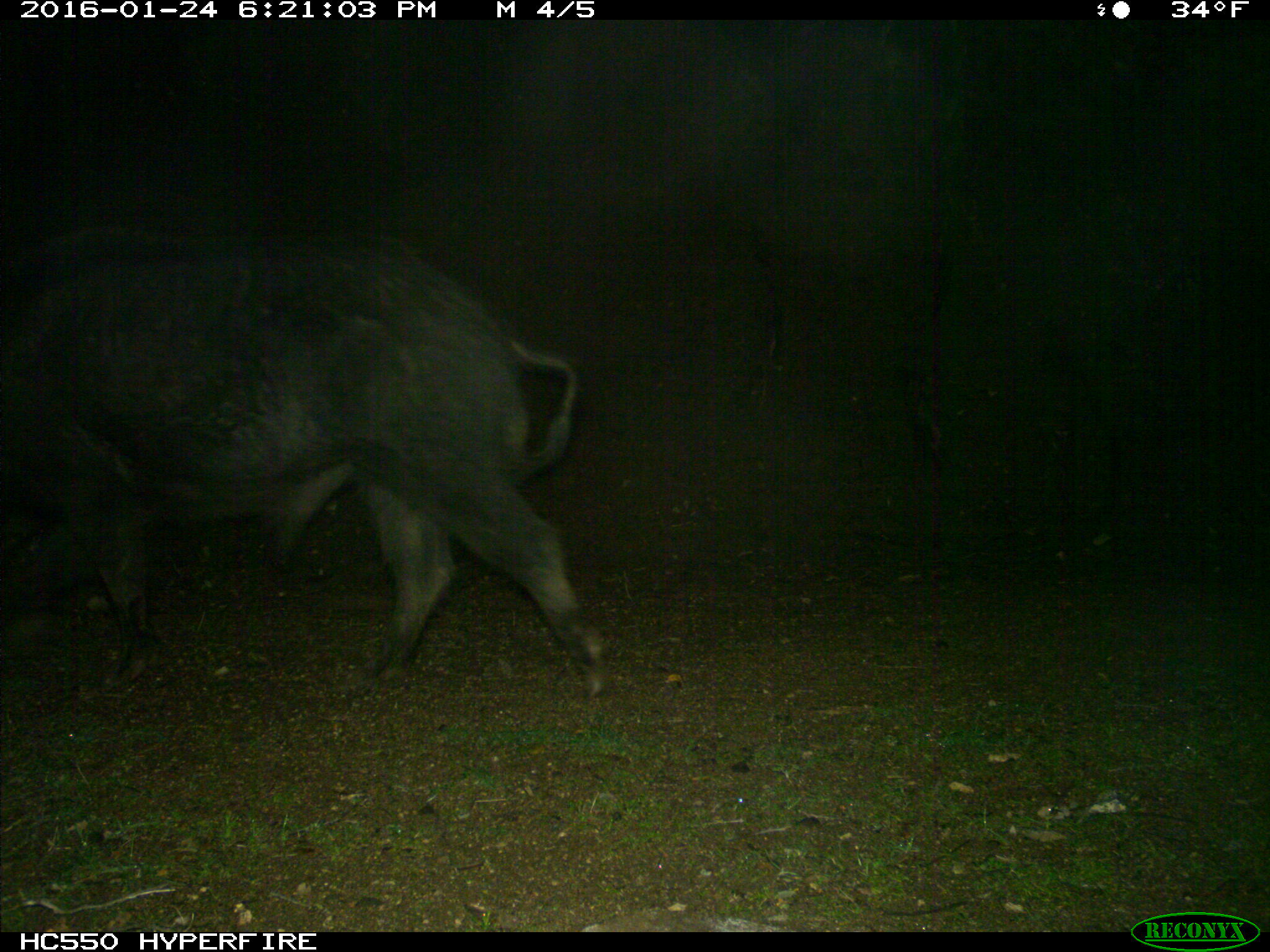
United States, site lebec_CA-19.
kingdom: Animalia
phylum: Chordata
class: Mammalia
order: Artiodactyla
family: Suidae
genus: Sus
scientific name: Sus scrofa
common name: wild boar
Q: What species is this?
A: Sus scrofa (wild boar).